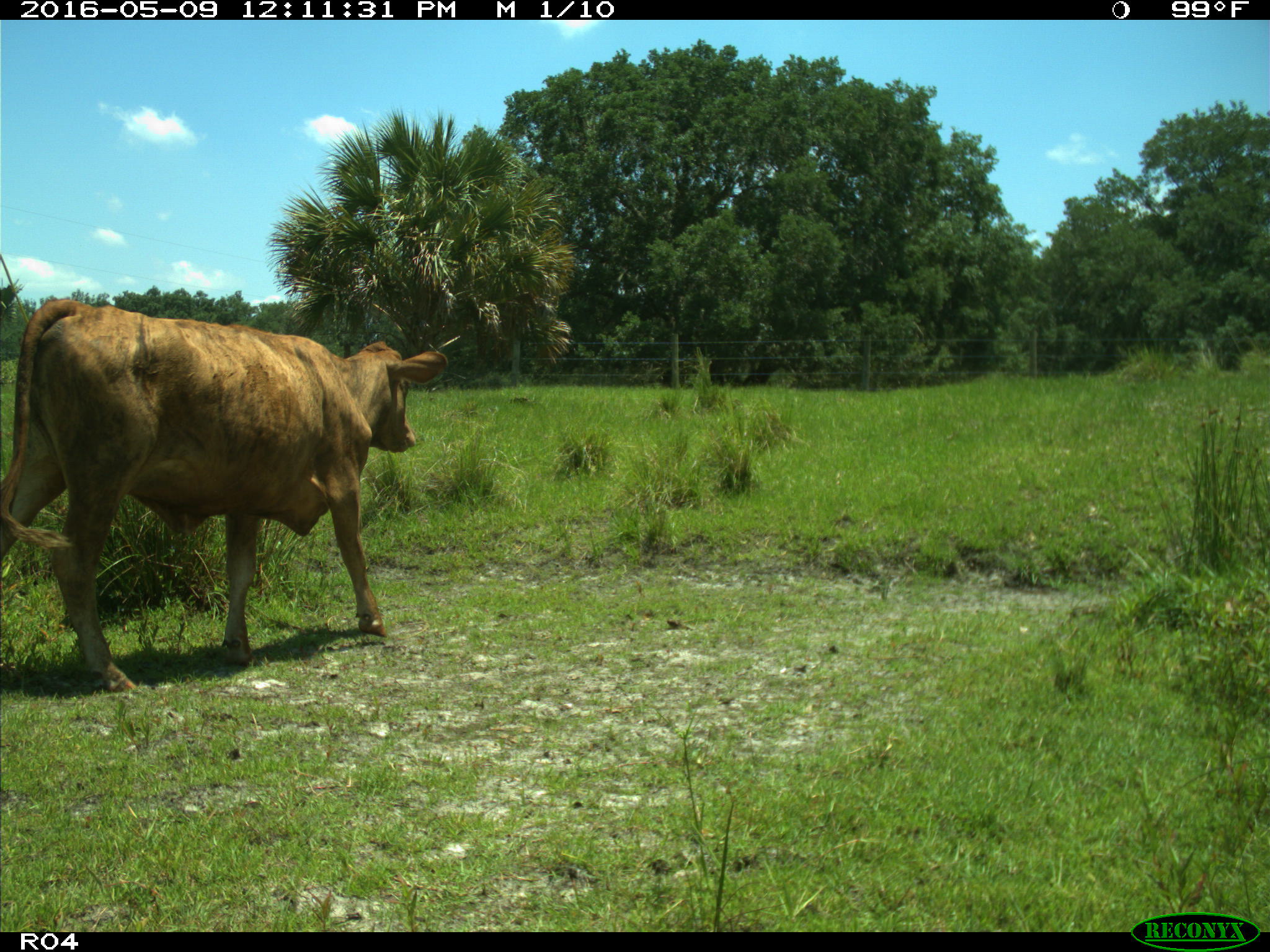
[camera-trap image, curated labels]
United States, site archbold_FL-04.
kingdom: Animalia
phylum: Chordata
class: Mammalia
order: Artiodactyla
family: Bovidae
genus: Bos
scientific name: Bos taurus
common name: domestic cow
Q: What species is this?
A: Bos taurus (domestic cow).